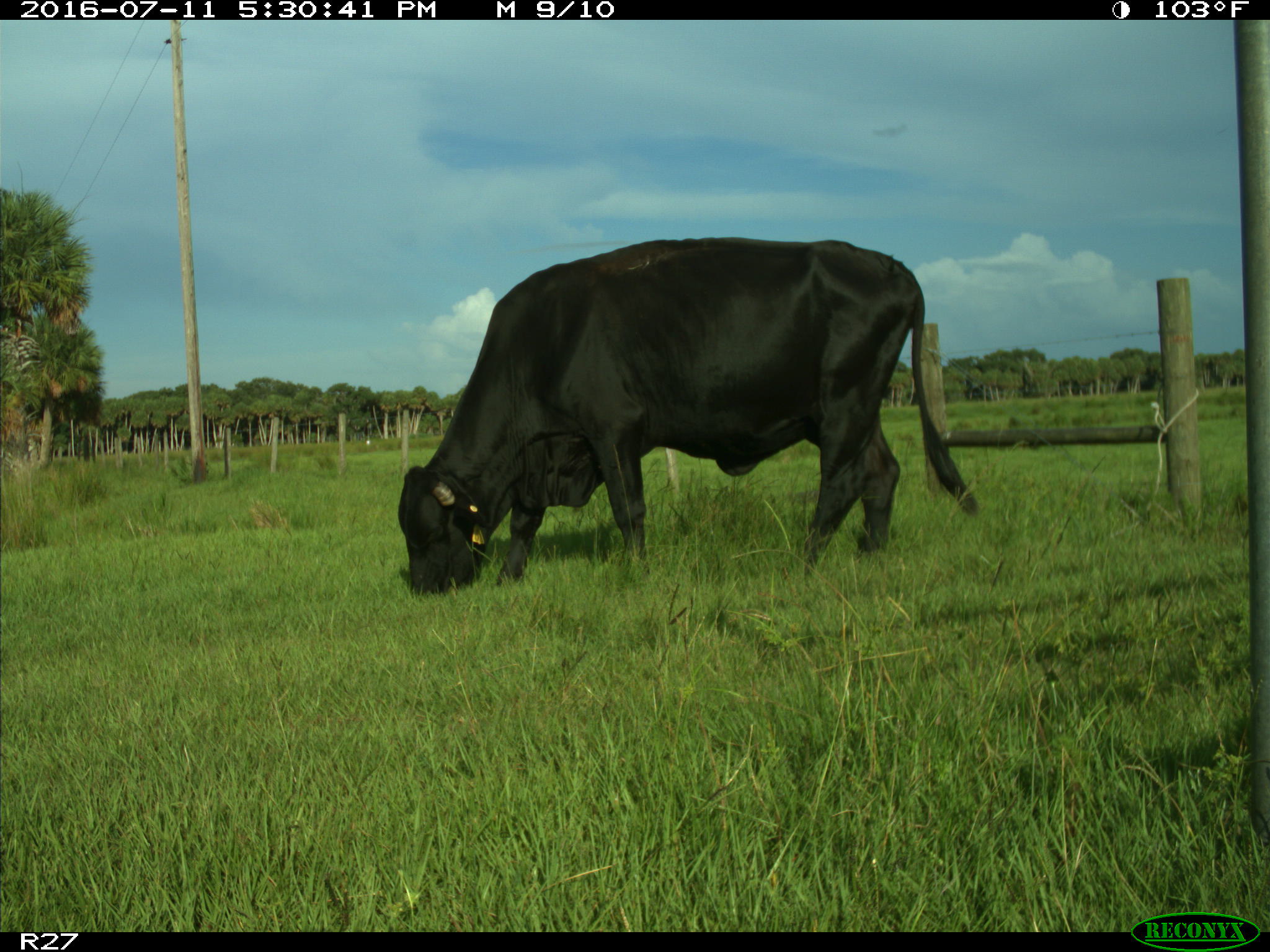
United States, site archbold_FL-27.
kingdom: Animalia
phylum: Chordata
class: Mammalia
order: Artiodactyla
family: Bovidae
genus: Bos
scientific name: Bos taurus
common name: domestic cow